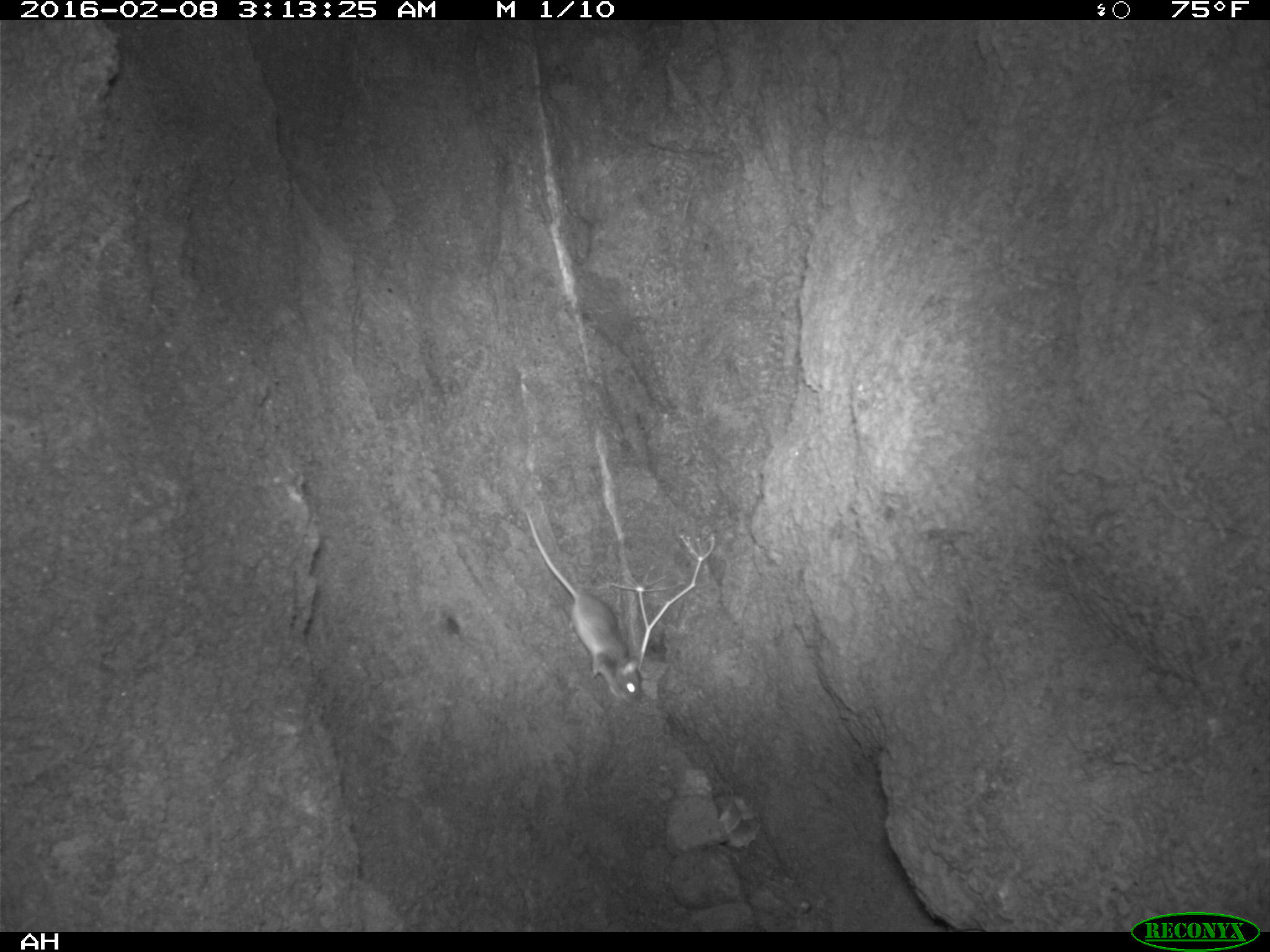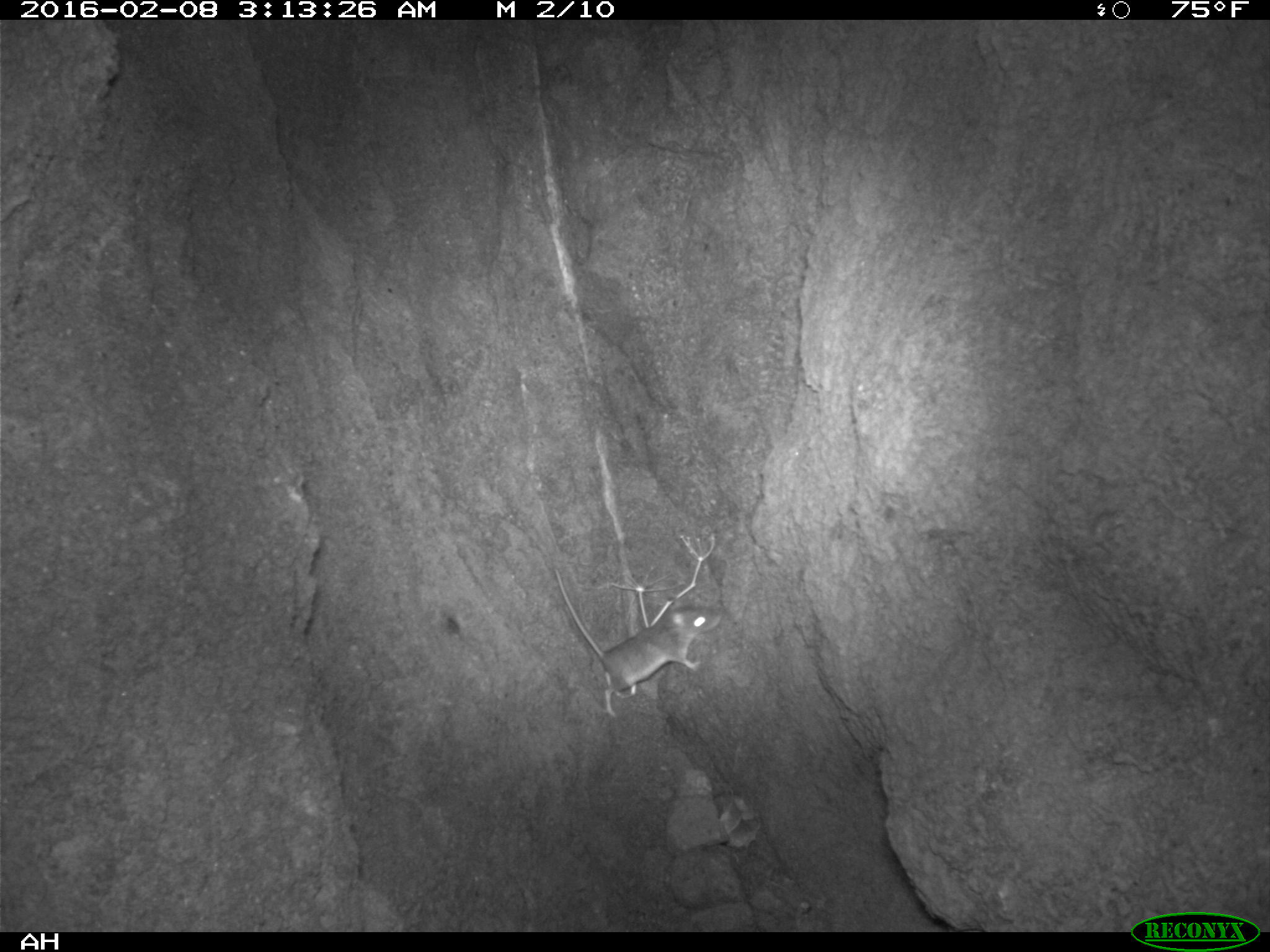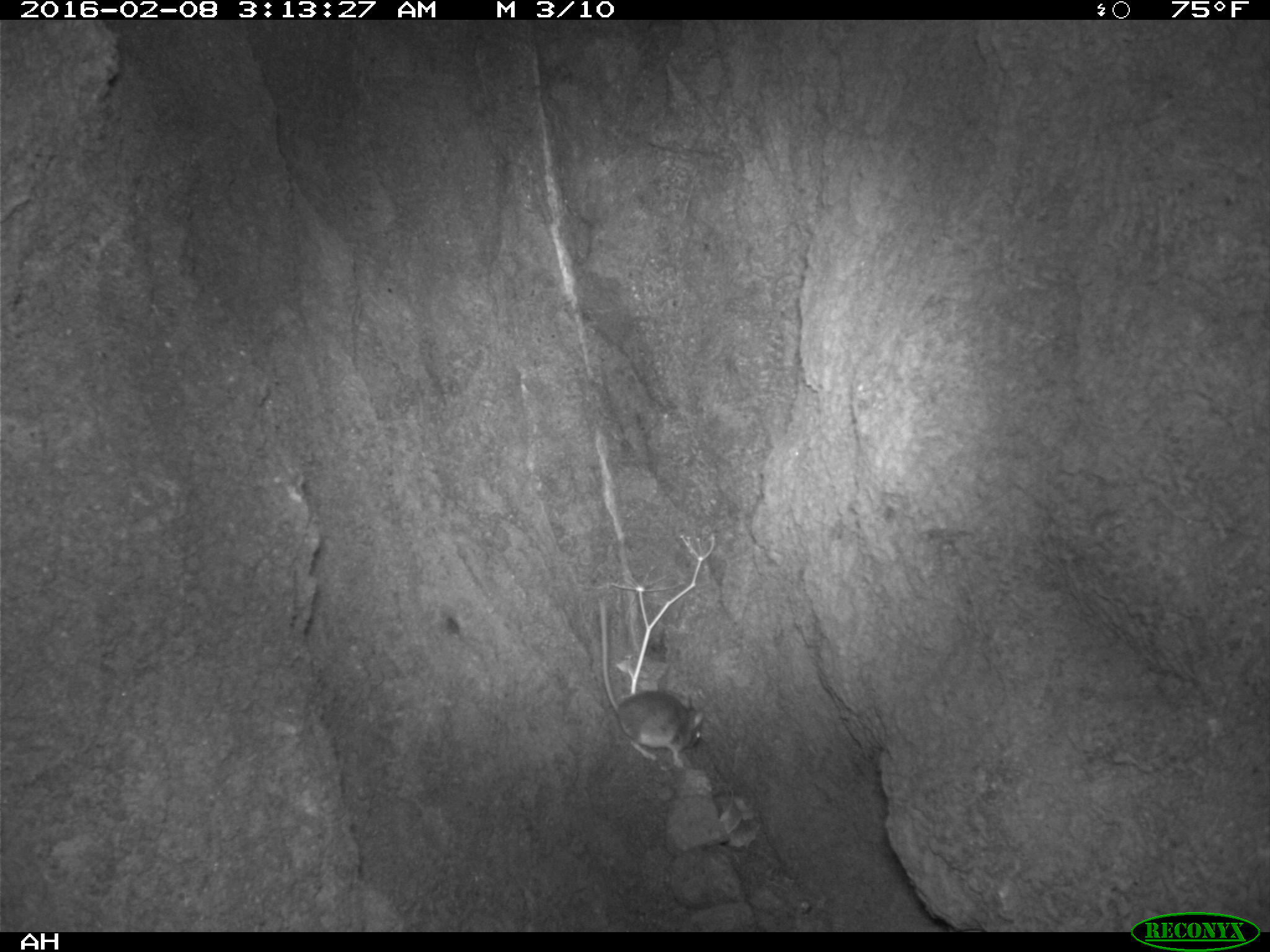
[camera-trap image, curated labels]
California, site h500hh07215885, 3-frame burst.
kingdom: Animalia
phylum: Chordata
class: Mammalia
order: Rodentia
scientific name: Rodentia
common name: rodent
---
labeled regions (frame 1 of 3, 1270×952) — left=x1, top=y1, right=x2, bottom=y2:
rodent: left=525, top=510, right=641, bottom=708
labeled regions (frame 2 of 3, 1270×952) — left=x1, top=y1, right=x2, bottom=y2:
rodent: left=552, top=566, right=723, bottom=716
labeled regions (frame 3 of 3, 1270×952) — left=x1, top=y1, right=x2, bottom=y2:
rodent: left=598, top=599, right=704, bottom=769